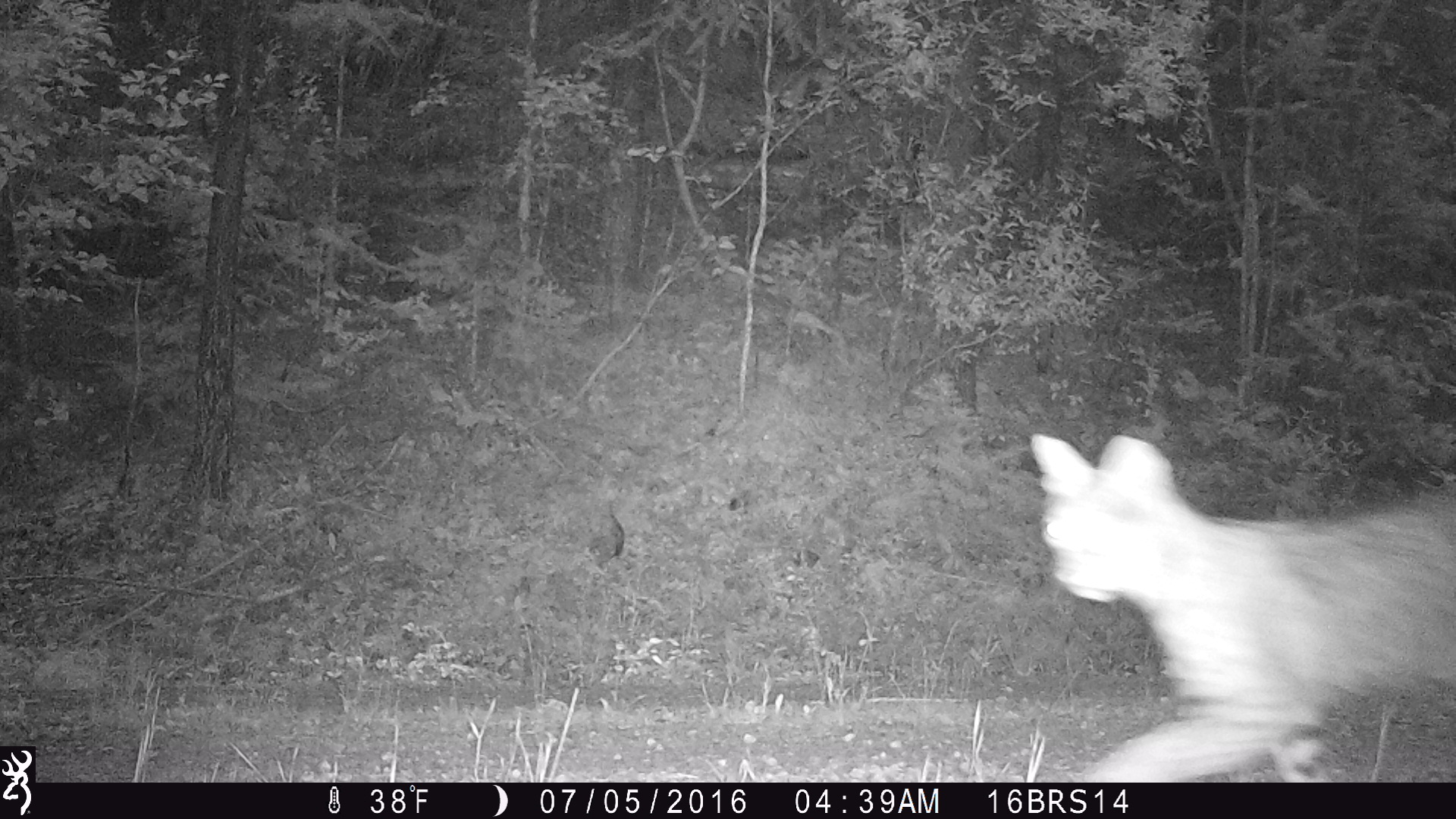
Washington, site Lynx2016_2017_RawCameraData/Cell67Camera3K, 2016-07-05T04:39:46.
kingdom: Animalia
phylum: Chordata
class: Mammalia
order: Carnivora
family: Felidae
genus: Lynx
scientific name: Lynx rufus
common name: bobcat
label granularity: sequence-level